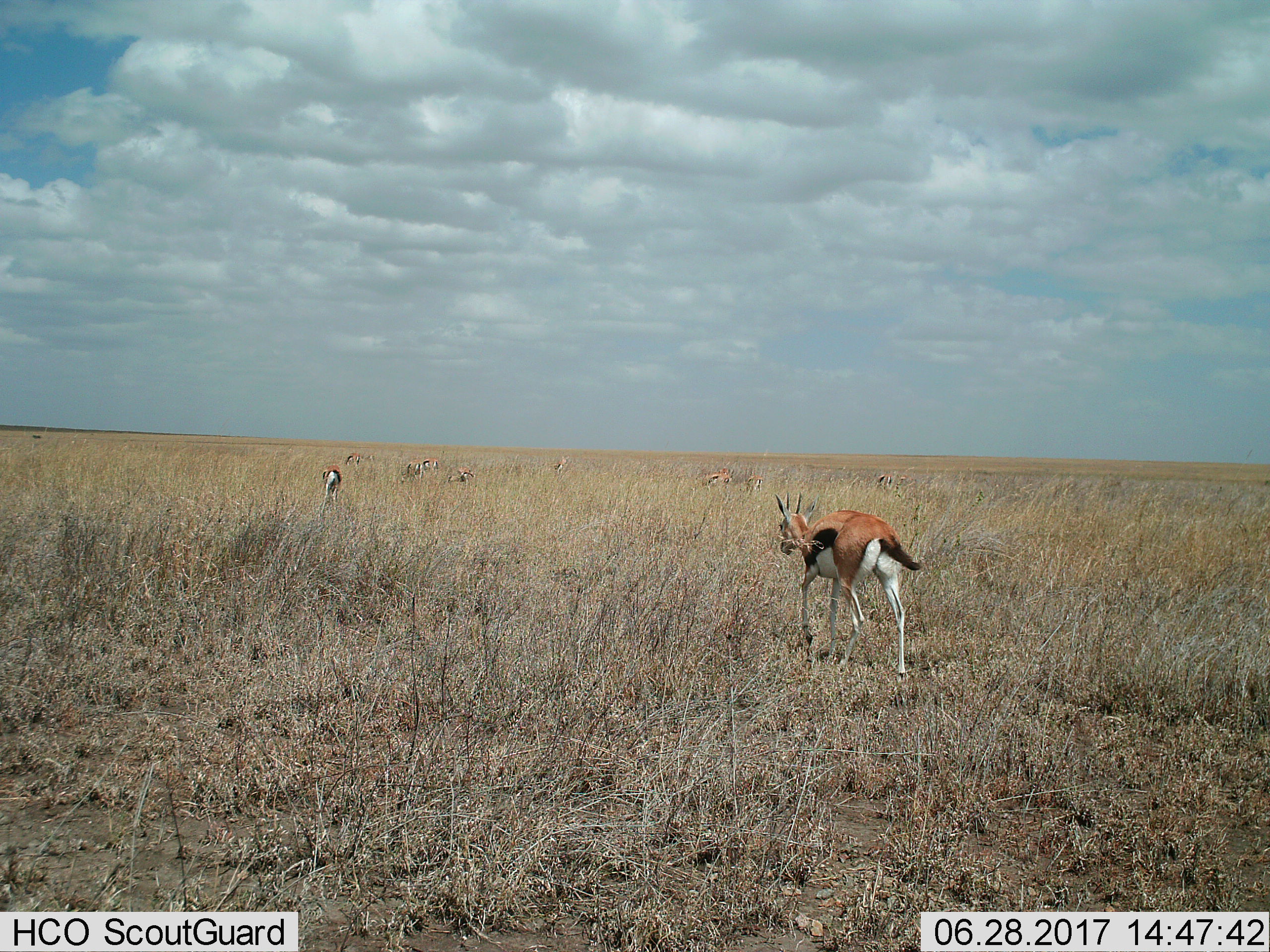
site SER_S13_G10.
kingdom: Animalia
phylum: Chordata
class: Mammalia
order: Artiodactyla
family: Bovidae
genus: Eudorcas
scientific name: Eudorcas thomsonii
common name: thomson's gazelle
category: gazellethomsons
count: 11-50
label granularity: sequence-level